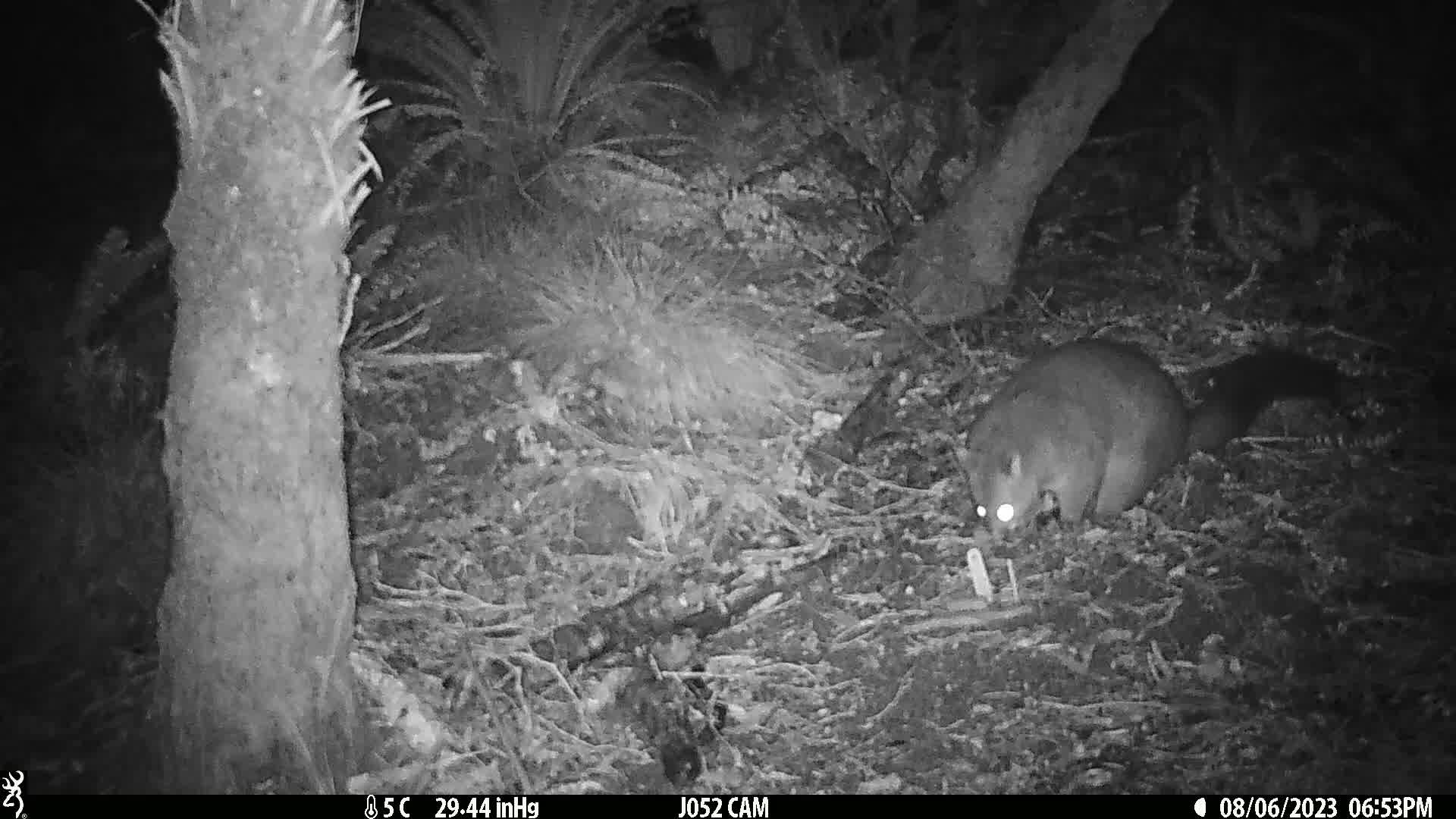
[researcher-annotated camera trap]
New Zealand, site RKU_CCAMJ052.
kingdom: Animalia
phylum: Chordata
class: Mammalia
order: Diprotodontia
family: Phalangeridae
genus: Trichosurus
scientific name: Trichosurus vulpecula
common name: common brushtail possum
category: possum